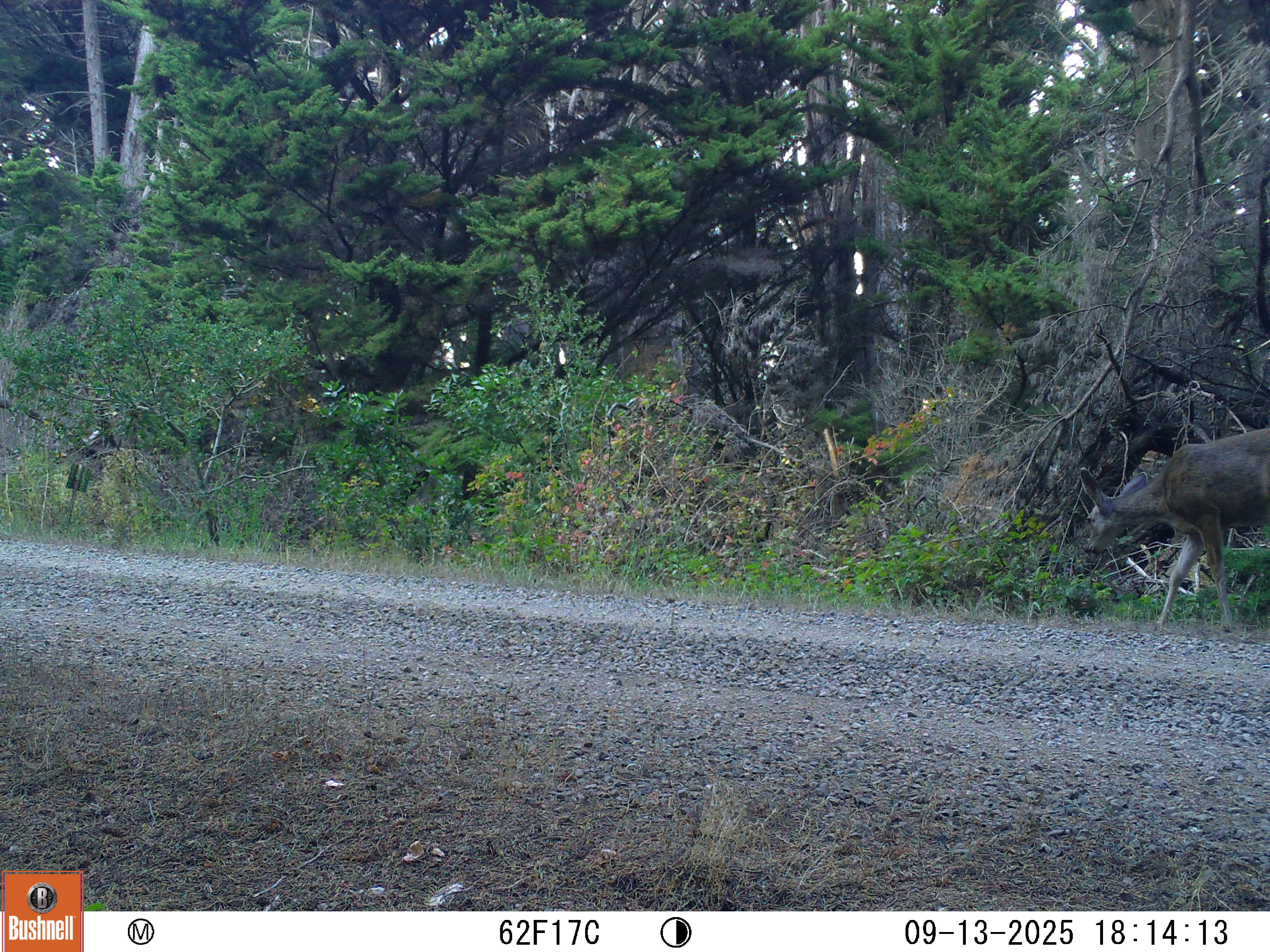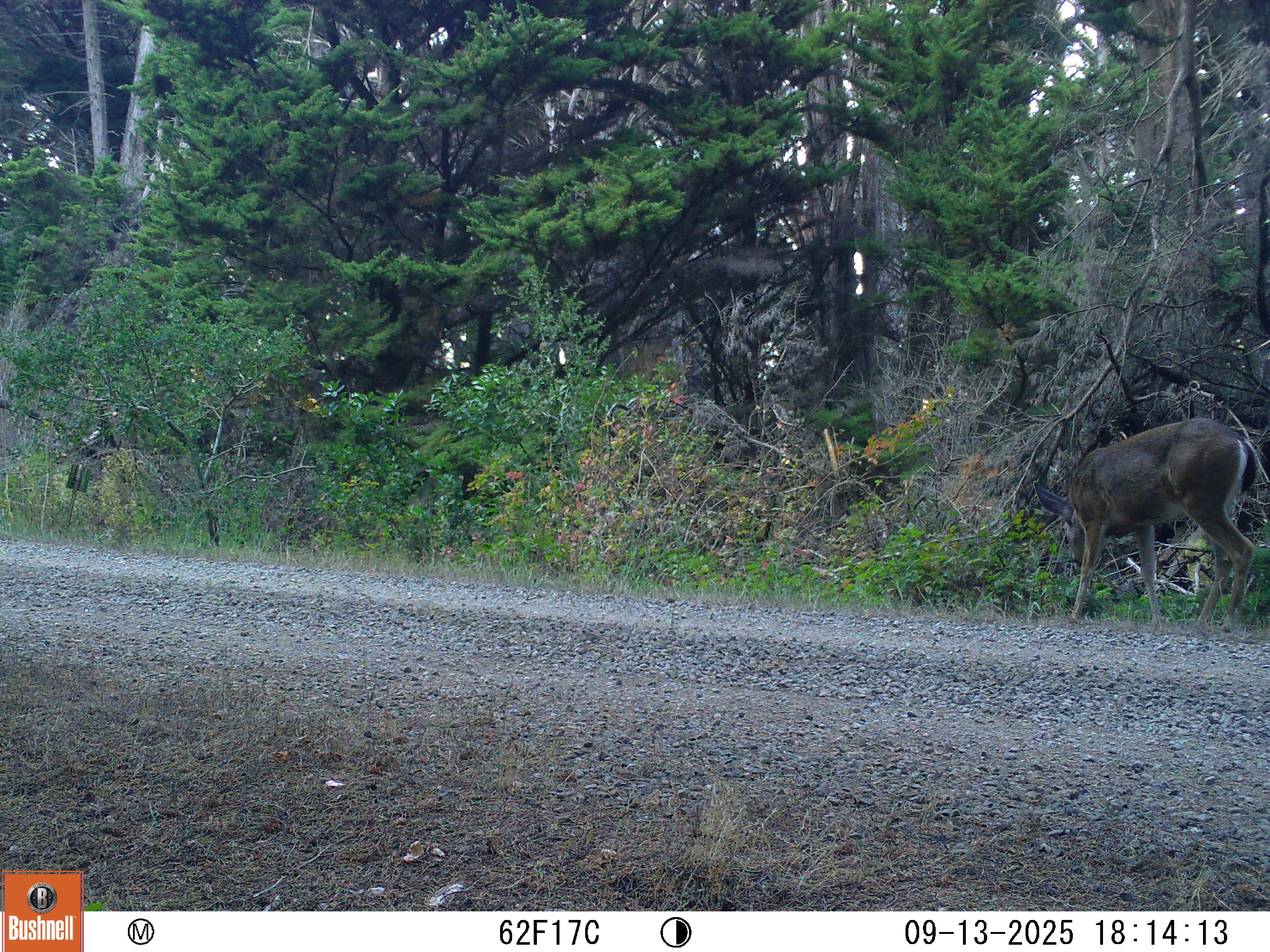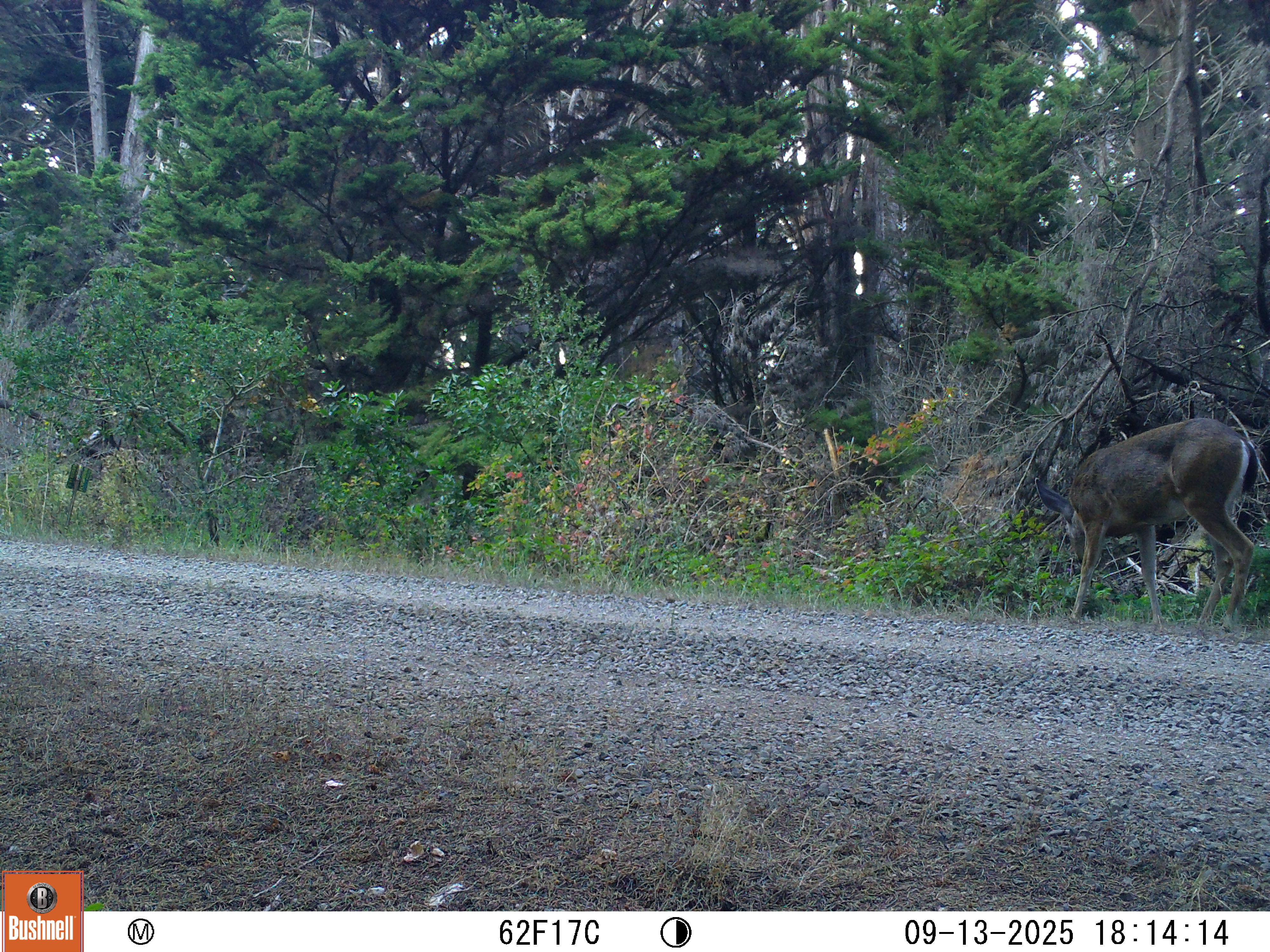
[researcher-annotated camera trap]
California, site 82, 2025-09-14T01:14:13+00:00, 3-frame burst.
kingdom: Animalia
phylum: Chordata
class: Mammalia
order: Artiodactyla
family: Cervidae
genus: Odocoileus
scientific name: Odocoileus hemionus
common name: mule deer